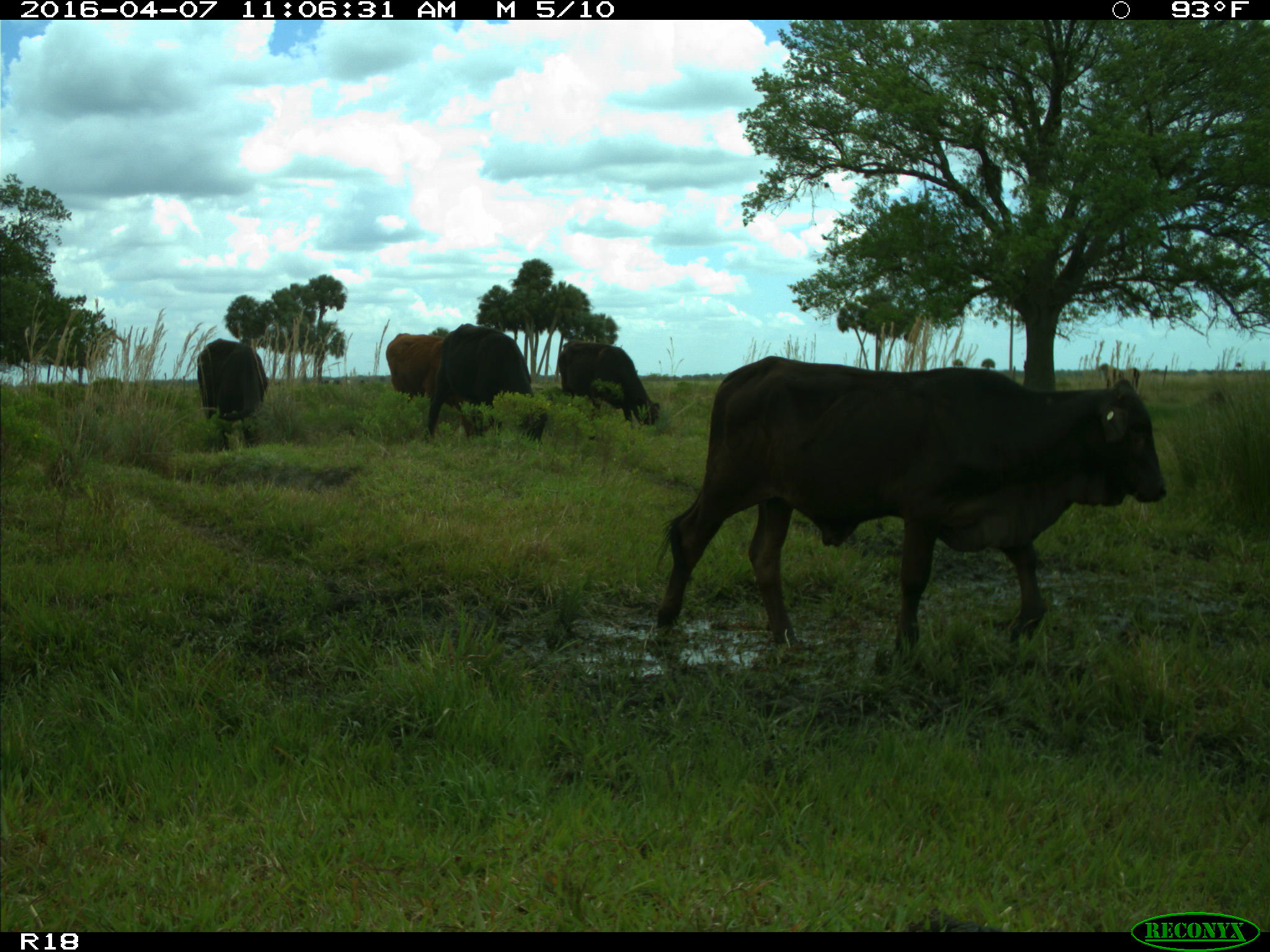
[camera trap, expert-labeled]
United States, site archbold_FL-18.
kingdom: Animalia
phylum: Chordata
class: Mammalia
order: Artiodactyla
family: Bovidae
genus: Bos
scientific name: Bos taurus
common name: domestic cow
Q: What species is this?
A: Bos taurus (domestic cow).